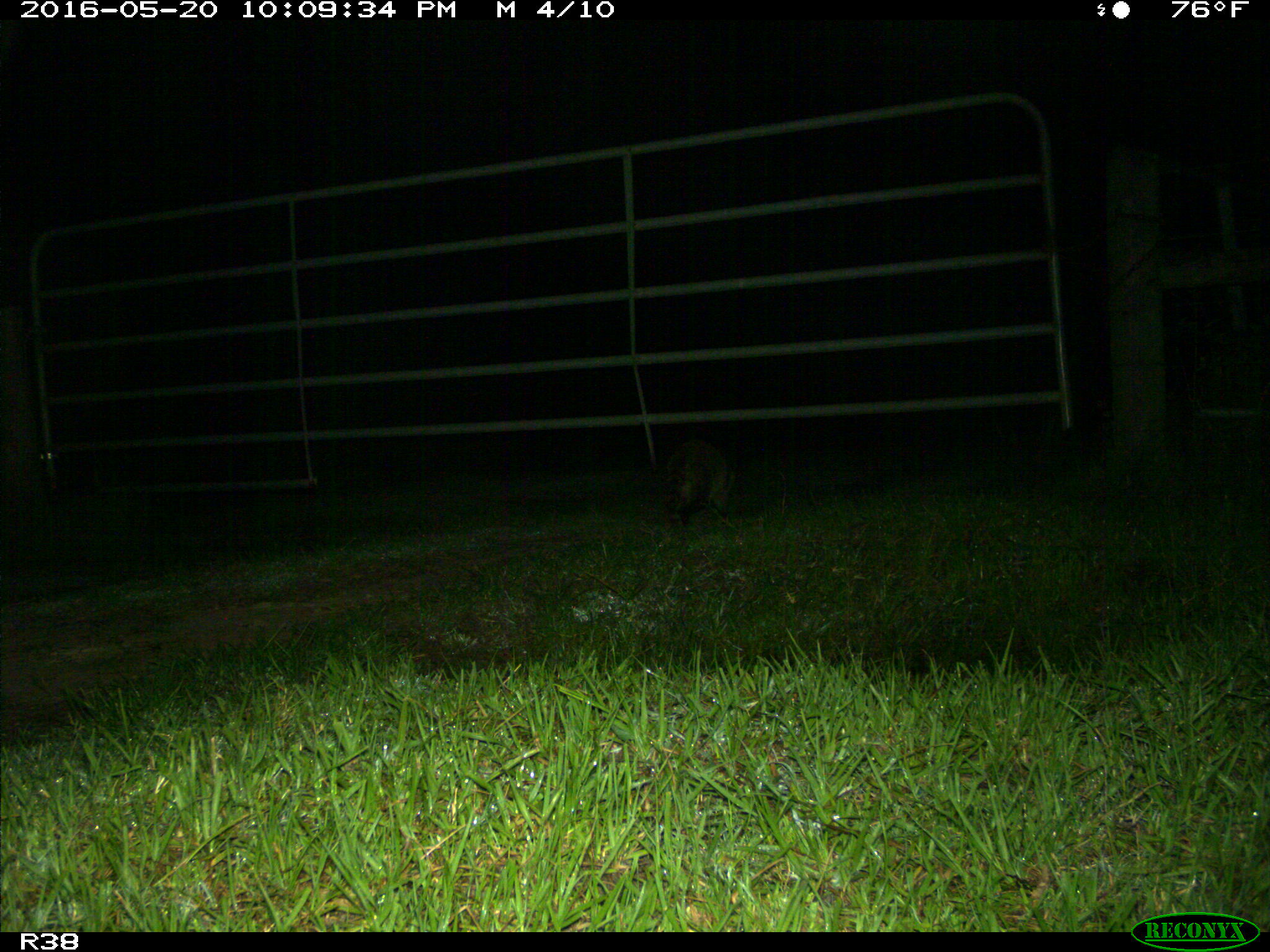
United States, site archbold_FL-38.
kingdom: Animalia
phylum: Chordata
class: Mammalia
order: Carnivora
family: Procyonidae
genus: Procyon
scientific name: Procyon lotor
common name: common raccoon